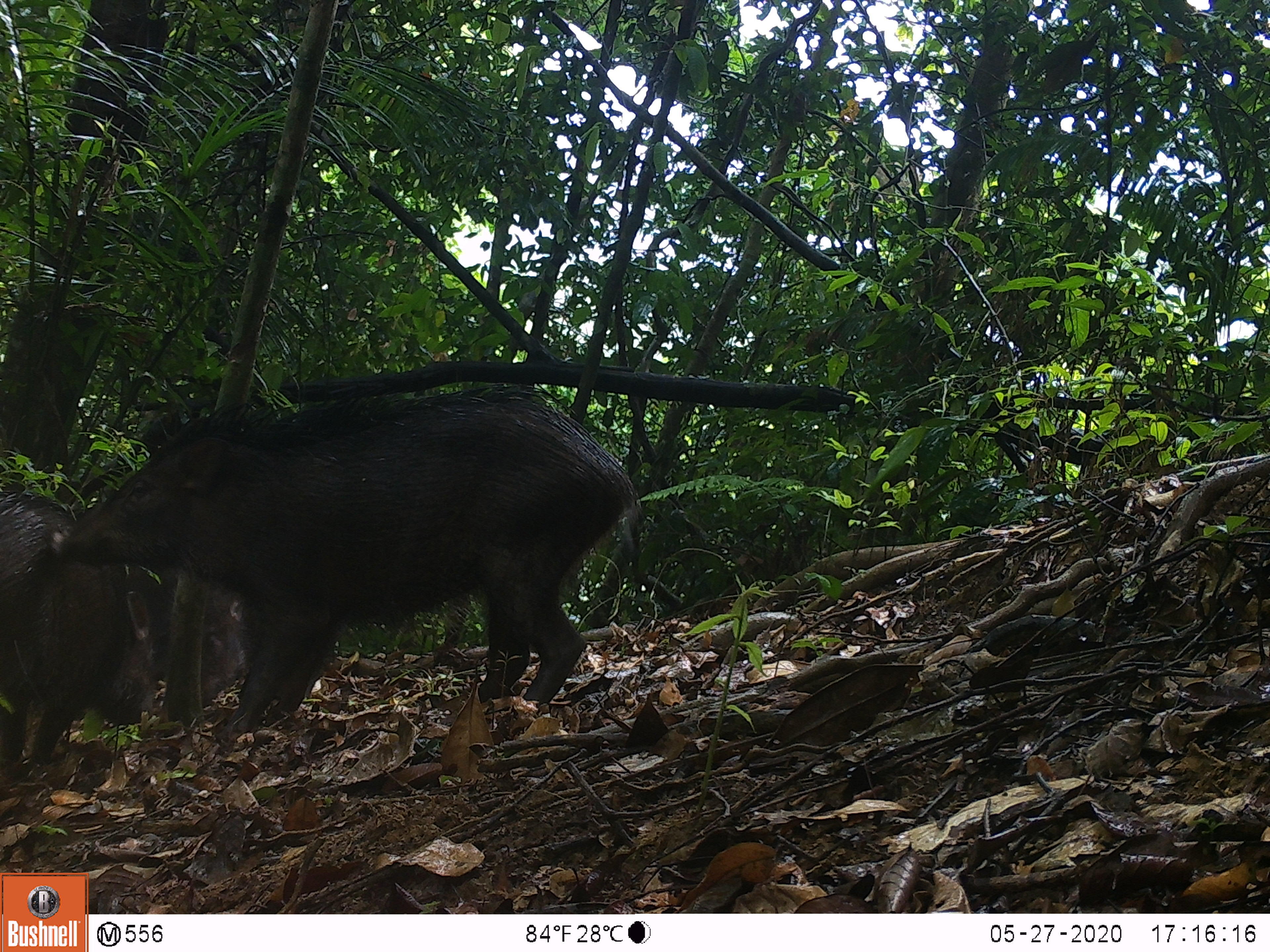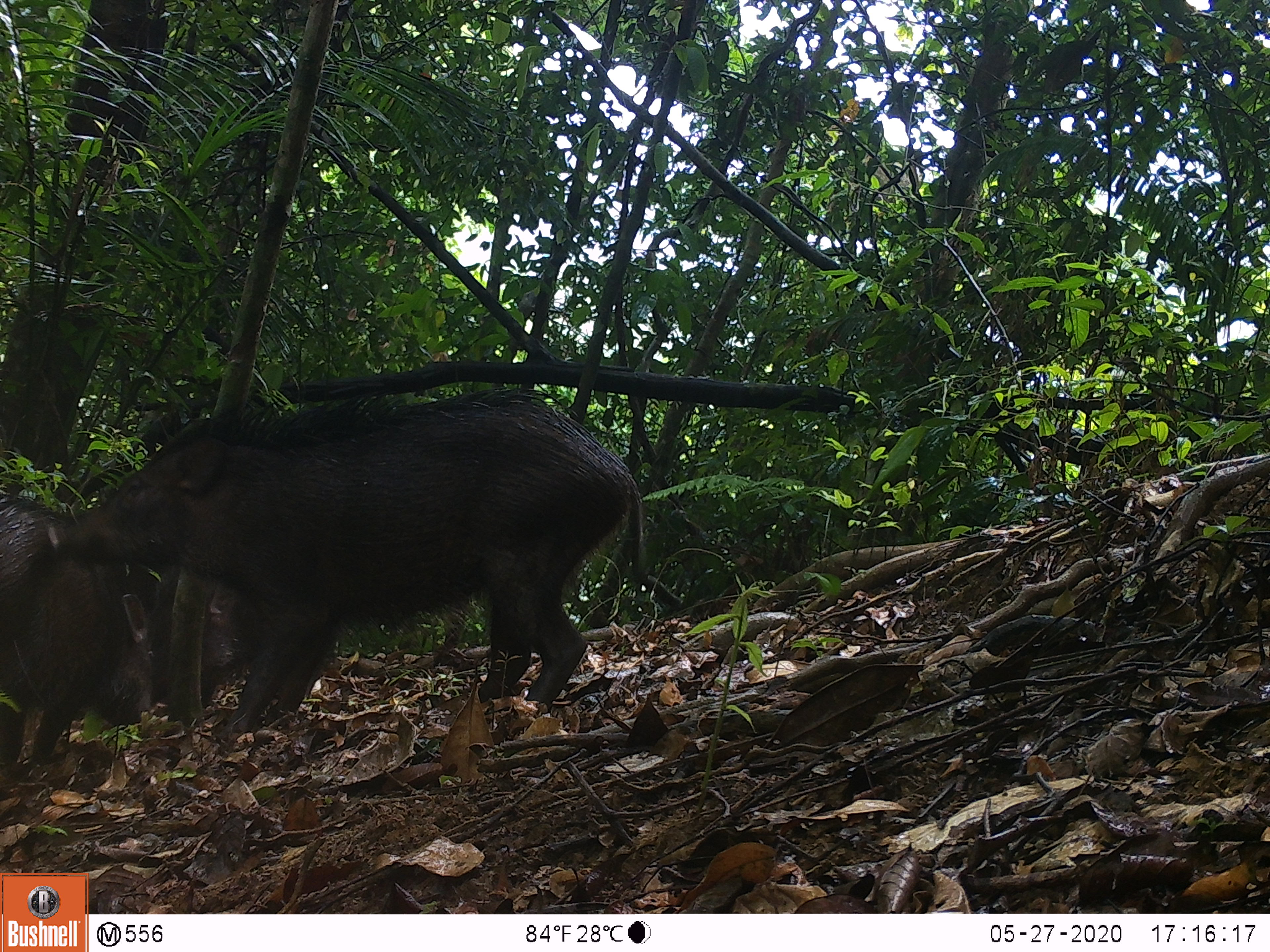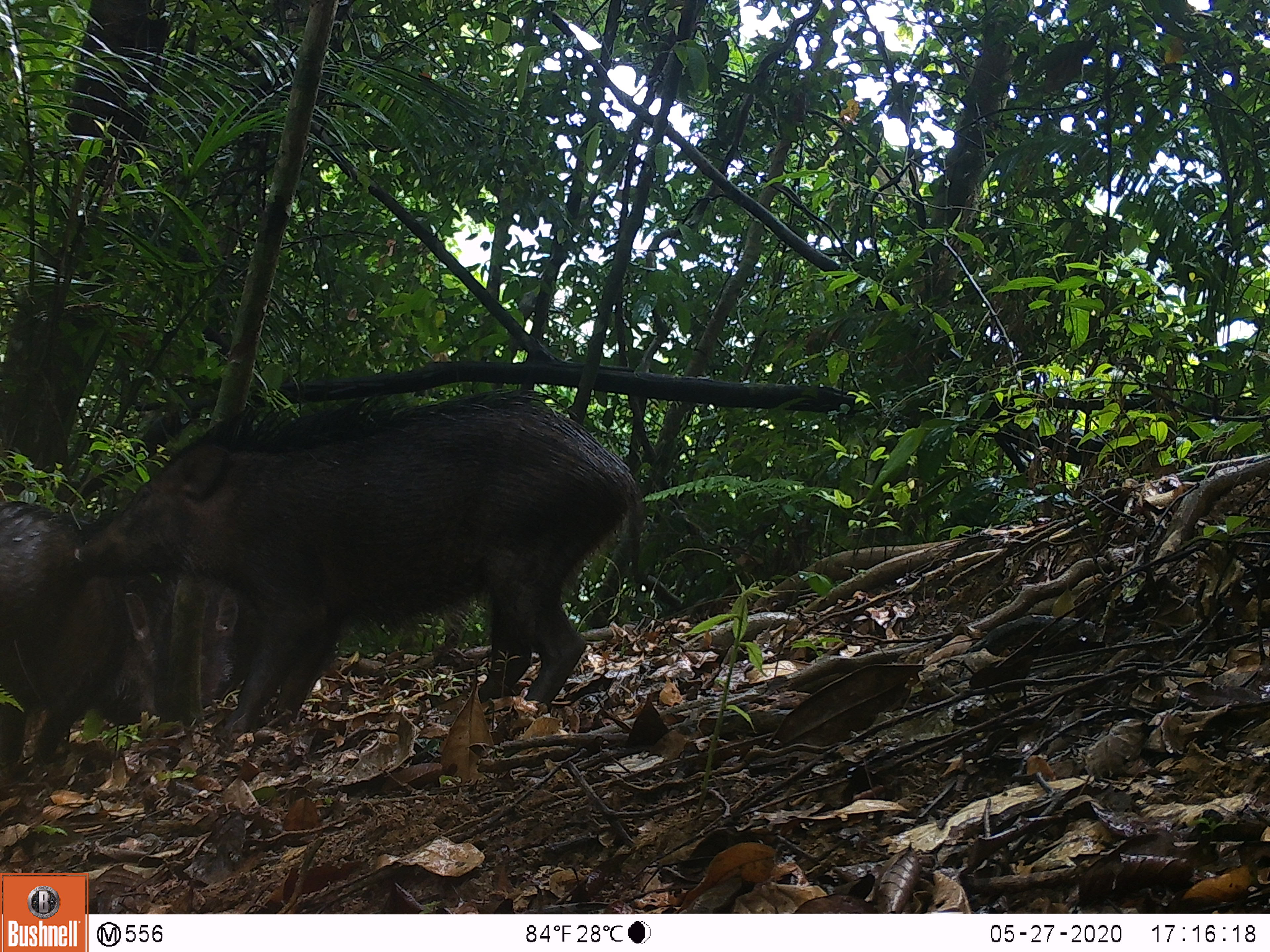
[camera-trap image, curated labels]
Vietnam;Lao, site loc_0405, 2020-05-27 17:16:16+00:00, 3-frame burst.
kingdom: Animalia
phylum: Chordata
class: Mammalia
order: Artiodactyla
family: Suidae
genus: Sus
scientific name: Sus scrofa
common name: eurasian wild pig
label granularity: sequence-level